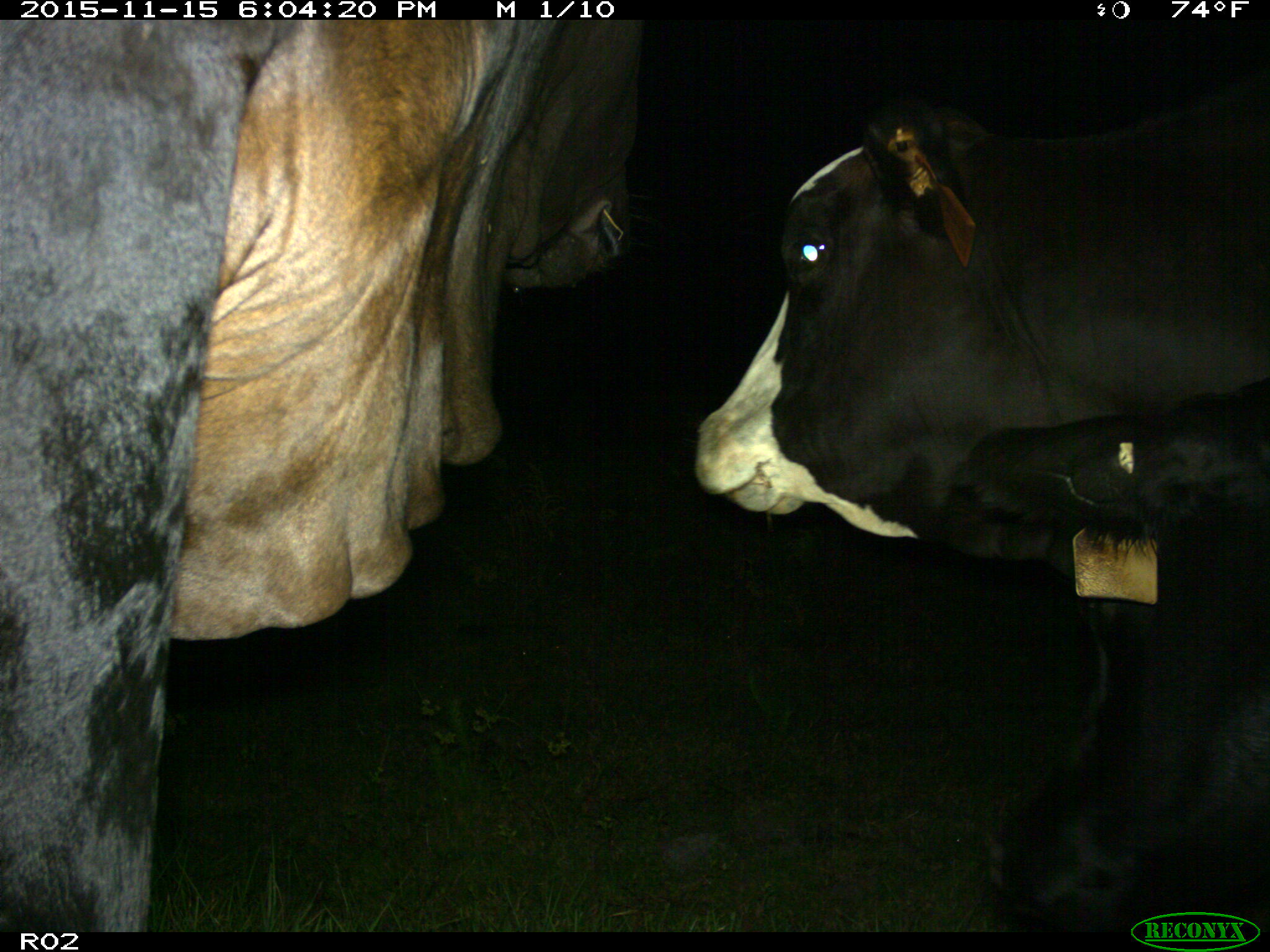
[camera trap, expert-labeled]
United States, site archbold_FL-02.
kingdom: Animalia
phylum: Chordata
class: Mammalia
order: Artiodactyla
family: Bovidae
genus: Bos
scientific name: Bos taurus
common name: domestic cow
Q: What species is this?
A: Bos taurus (domestic cow).